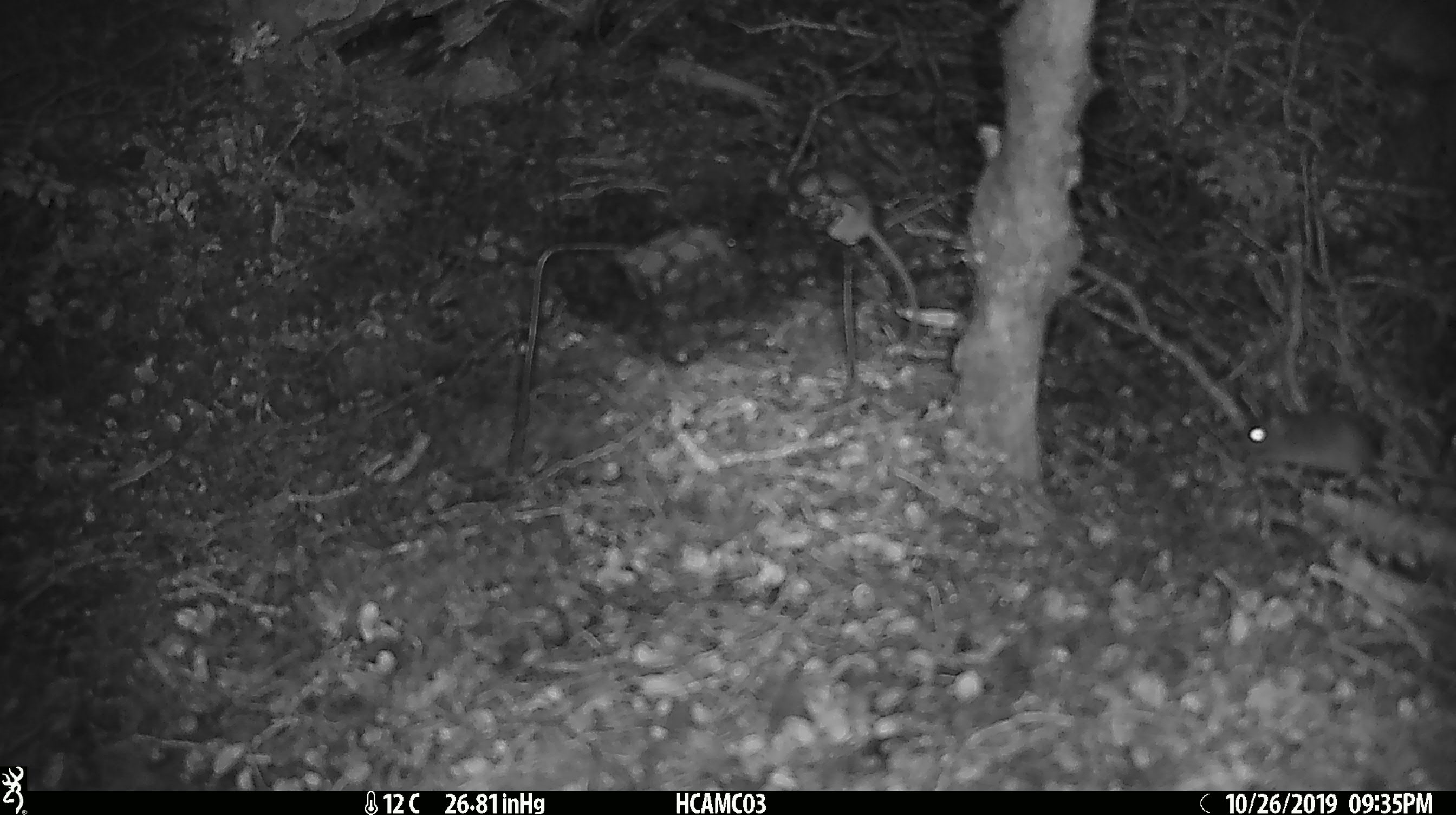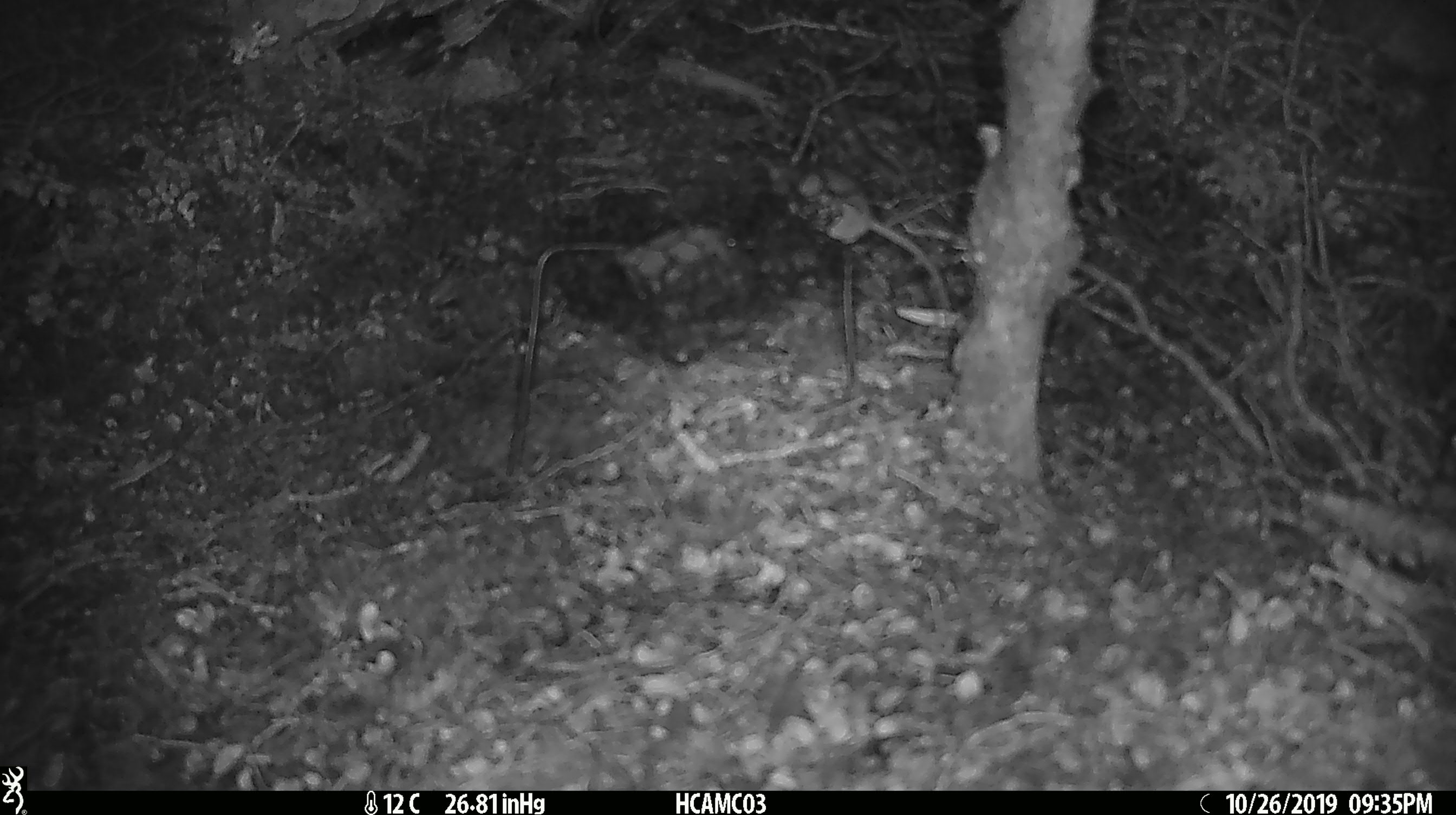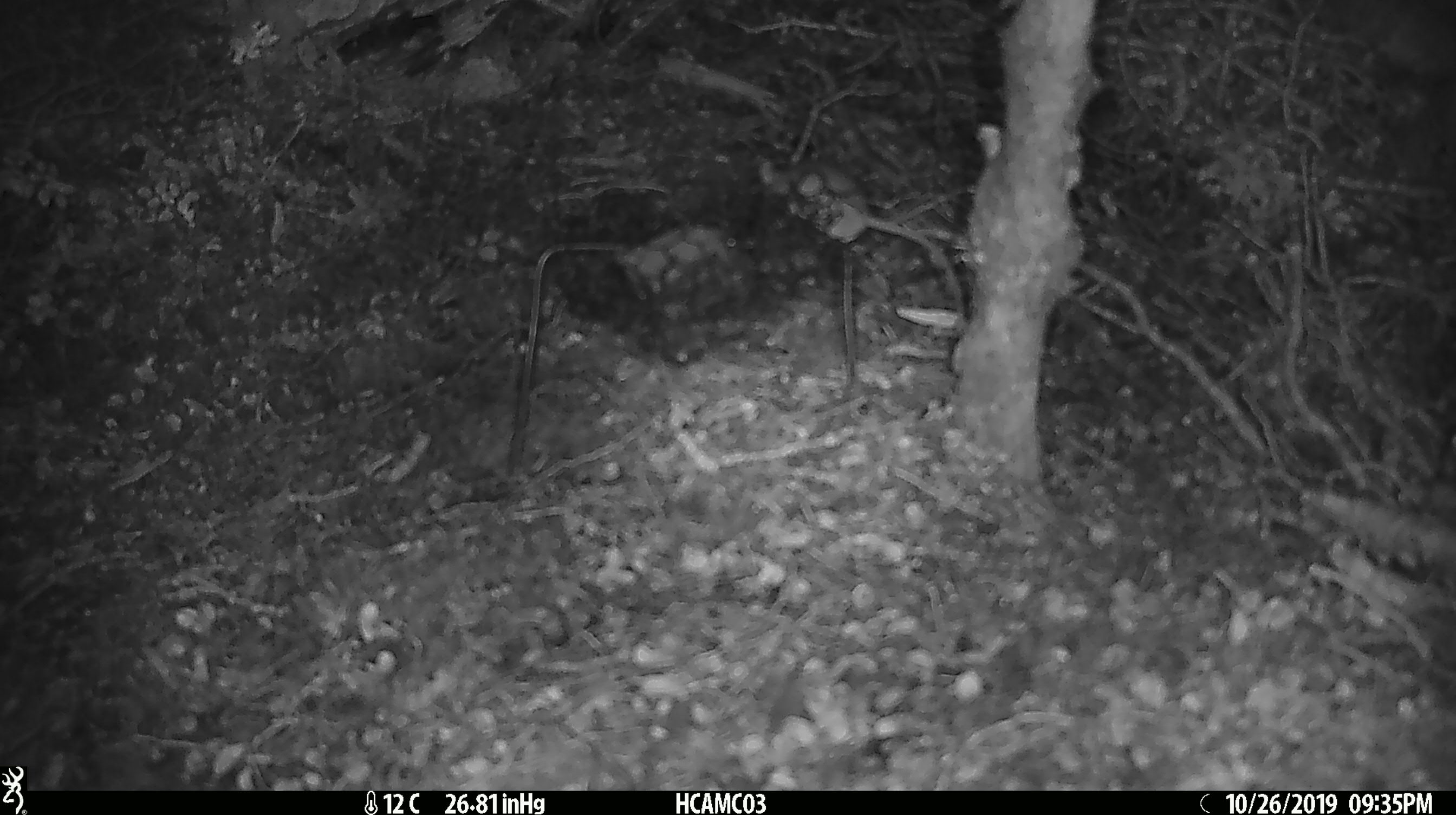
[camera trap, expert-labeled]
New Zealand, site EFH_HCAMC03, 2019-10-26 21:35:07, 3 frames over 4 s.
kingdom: Animalia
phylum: Chordata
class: Mammalia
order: Rodentia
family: Muridae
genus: Mus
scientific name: Mus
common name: mouse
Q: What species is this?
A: Mouse (Mus).